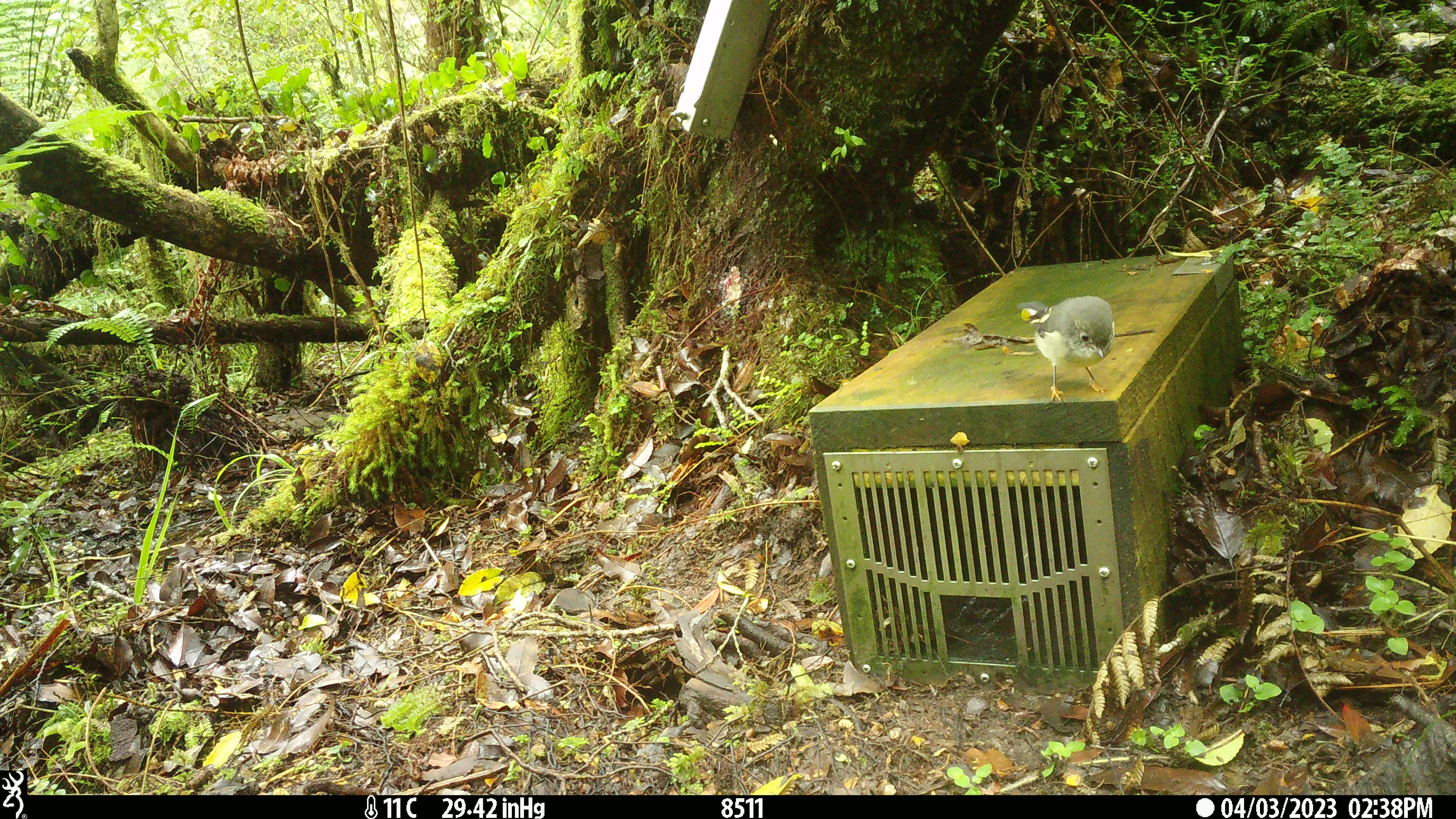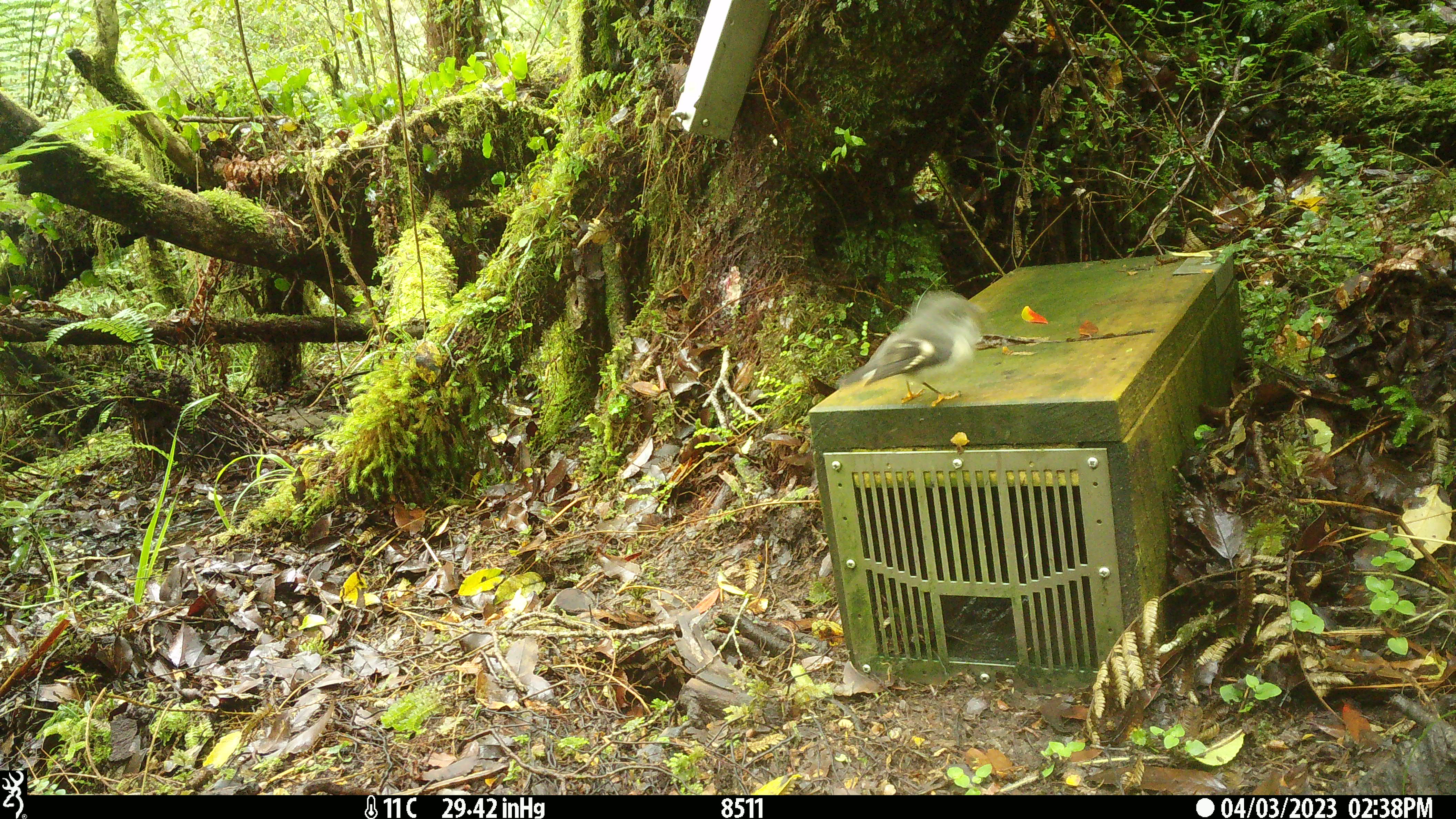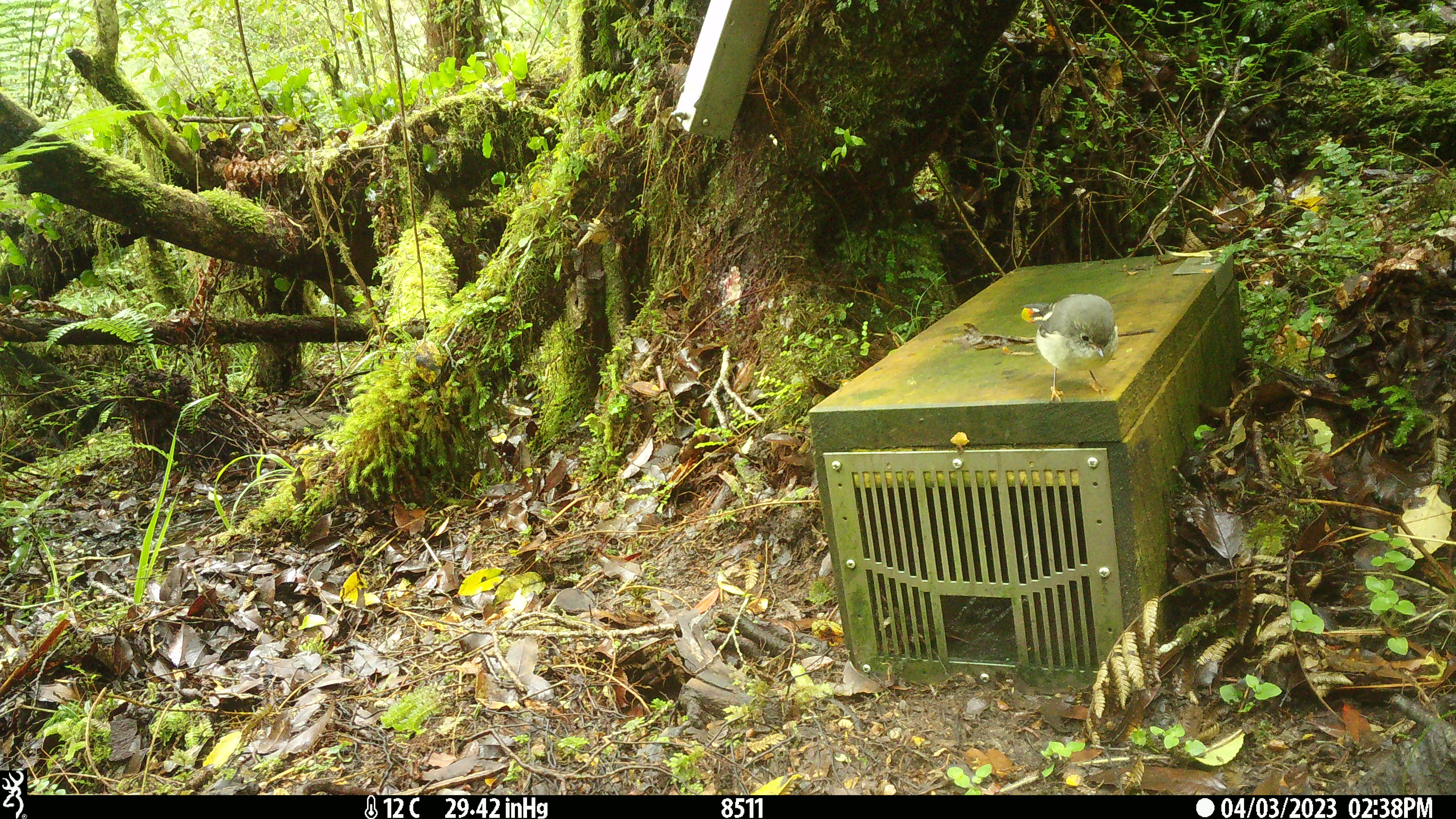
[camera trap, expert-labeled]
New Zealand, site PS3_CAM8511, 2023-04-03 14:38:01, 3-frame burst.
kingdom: Animalia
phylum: Chordata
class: Aves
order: Passeriformes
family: Petroicidae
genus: Petroica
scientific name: Petroica macrocephala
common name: tomtit